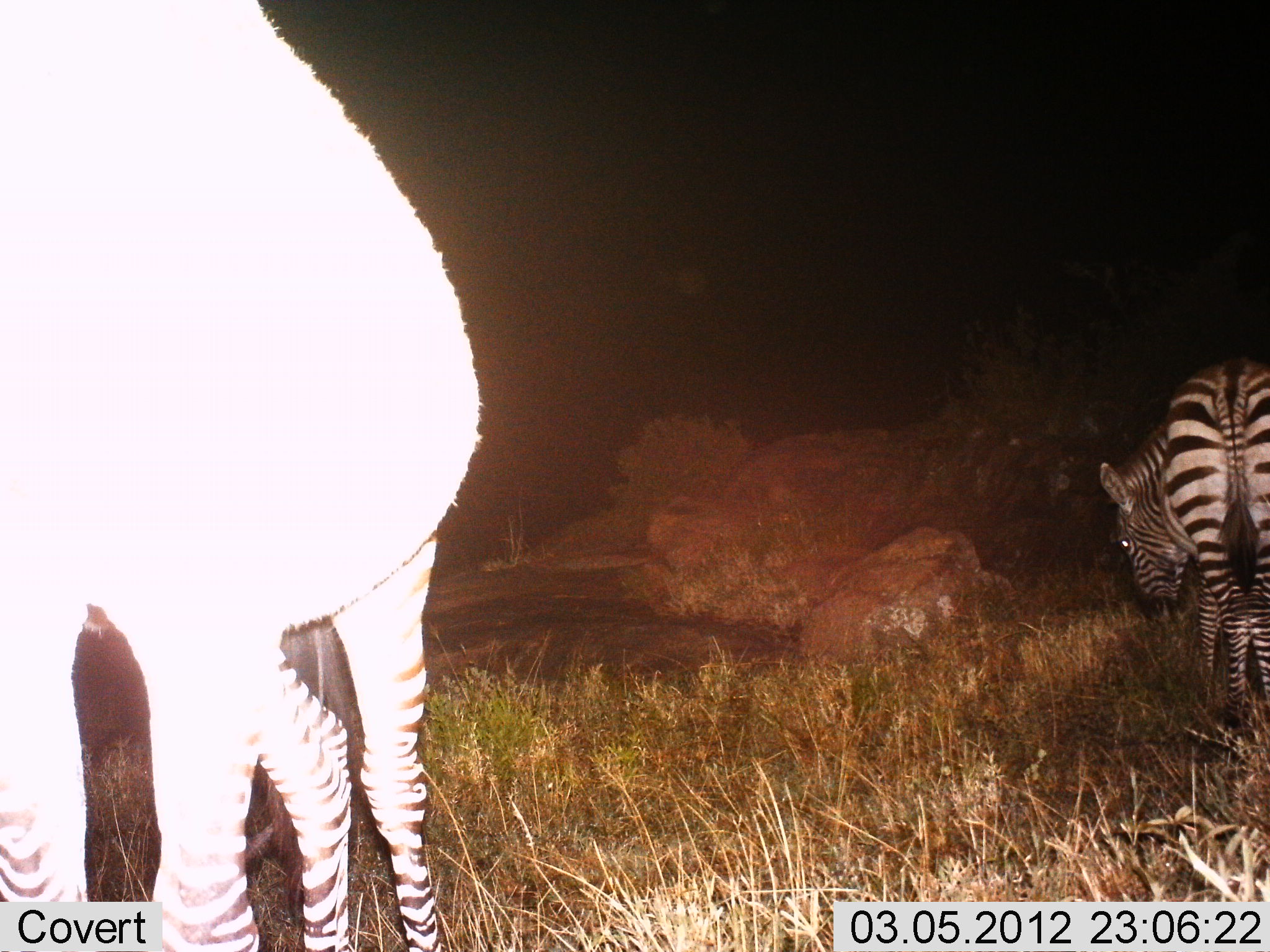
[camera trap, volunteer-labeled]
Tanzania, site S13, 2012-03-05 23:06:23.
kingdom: Animalia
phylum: Chordata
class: Mammalia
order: Perissodactyla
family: Equidae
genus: Equus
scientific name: Equus quagga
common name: plains zebra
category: zebra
Zebra (plains zebra) (Equus quagga), count 2. Behavior (volunteer vote fractions): standing 82%, resting 0%, moving 0%, interacting 0%. Young present (vote fraction): 0%. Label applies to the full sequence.